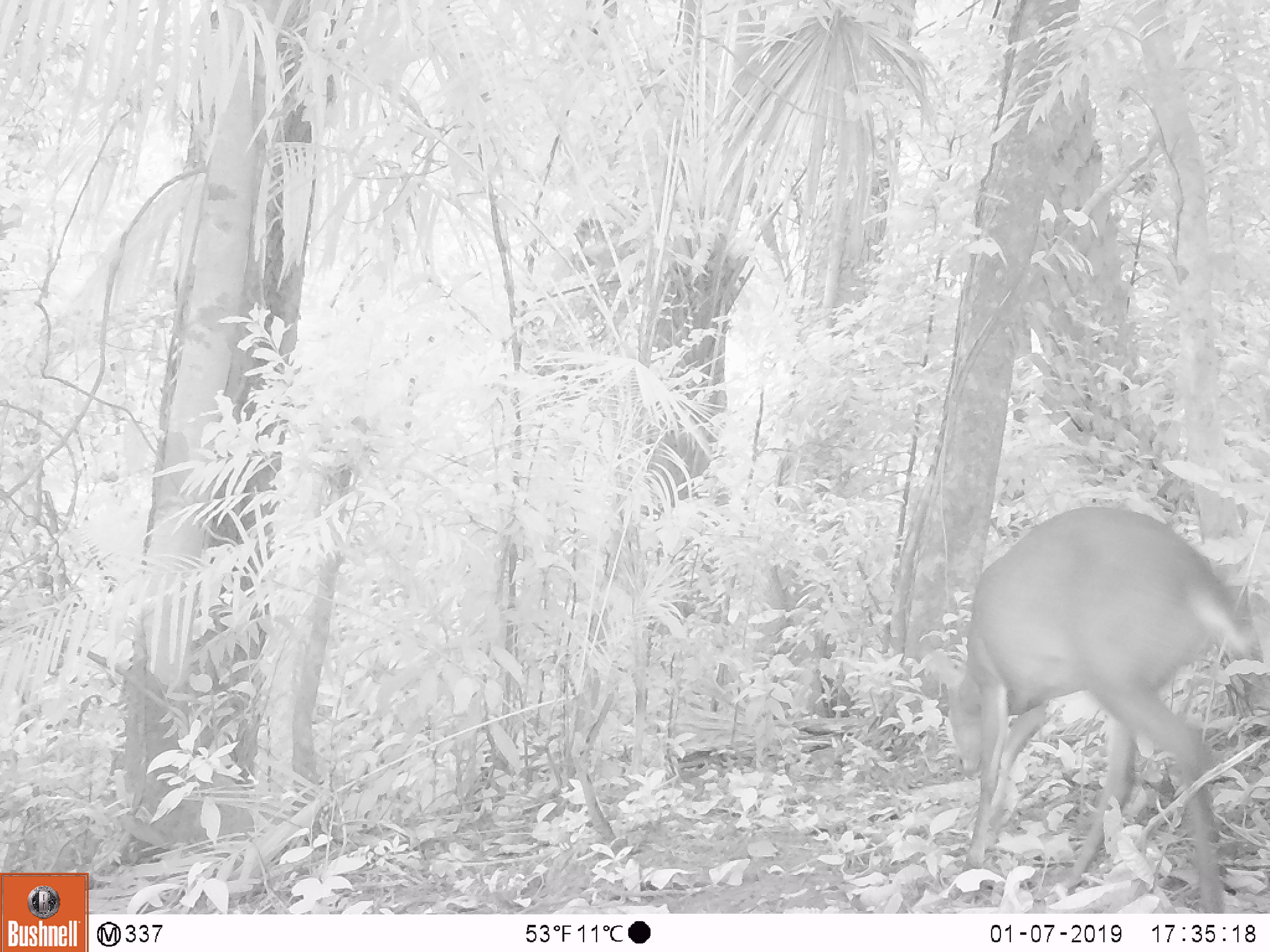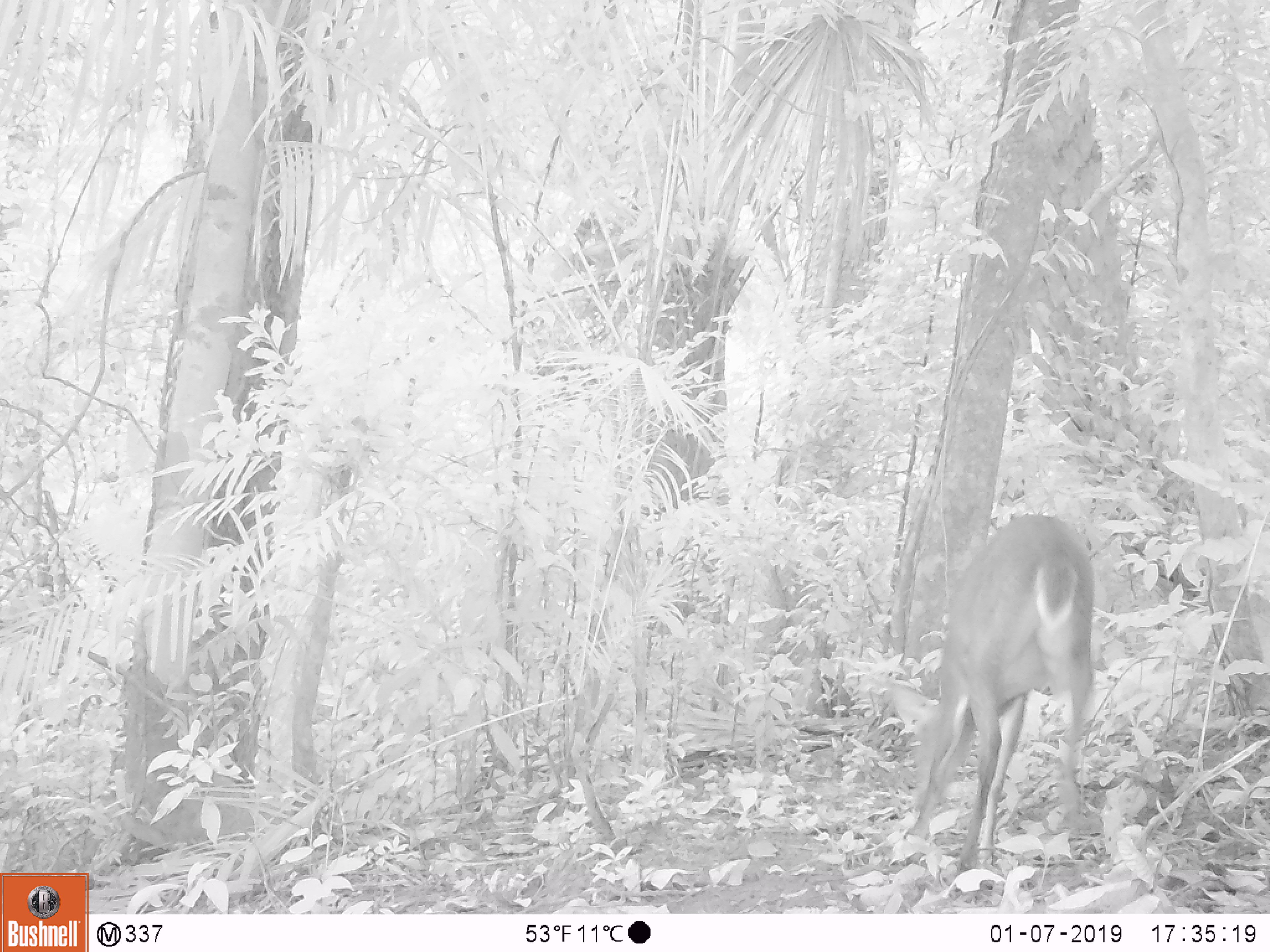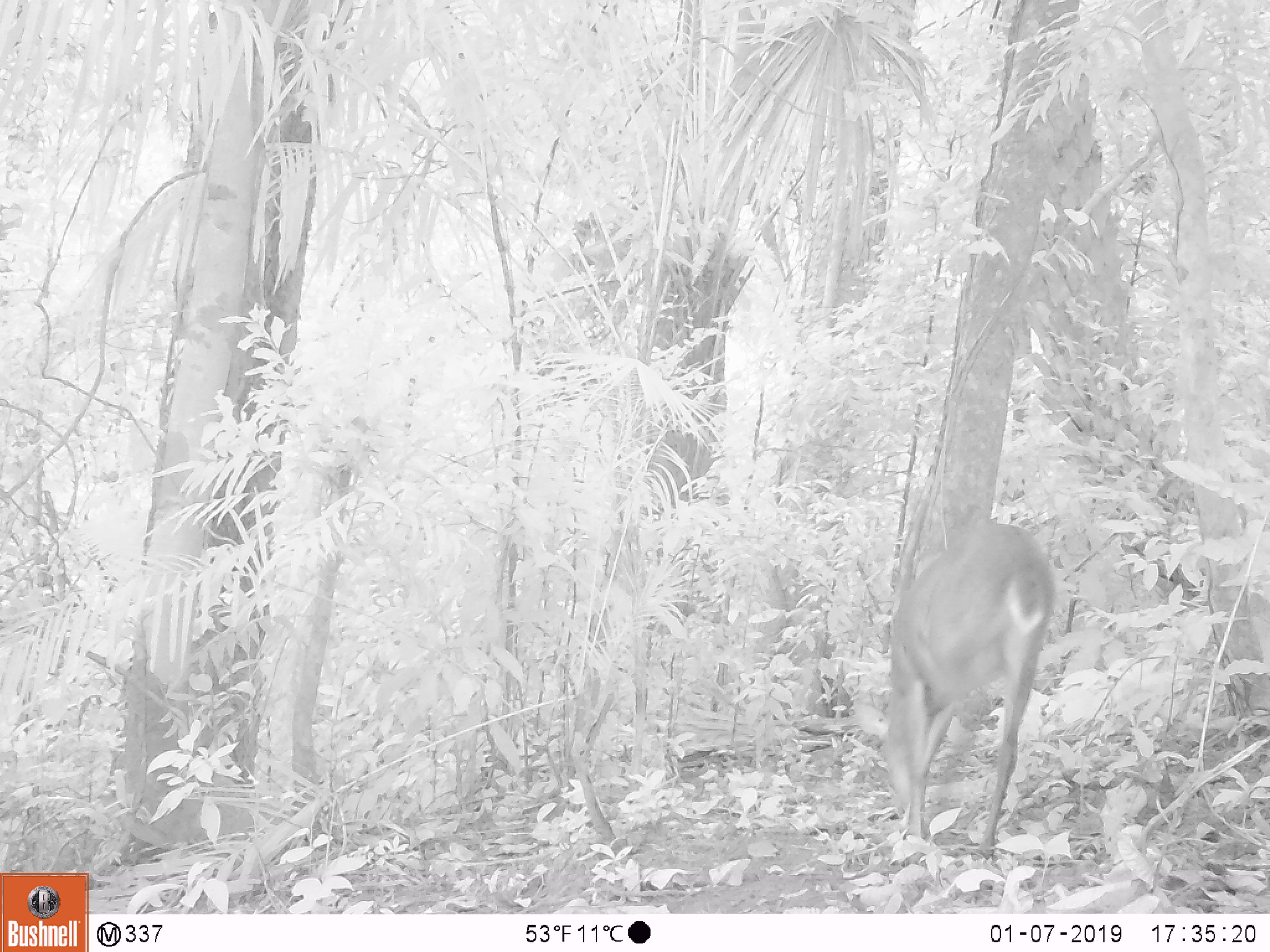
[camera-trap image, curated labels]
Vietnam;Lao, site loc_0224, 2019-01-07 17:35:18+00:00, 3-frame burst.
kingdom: Animalia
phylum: Chordata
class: Mammalia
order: Artiodactyla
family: Cervidae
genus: Muntiacus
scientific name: Muntiacus vuquangensis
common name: large-antlered muntjac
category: large antlered muntjac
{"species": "large antlered muntjac (large-antlered muntjac) (Muntiacus vuquangensis)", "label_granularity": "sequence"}